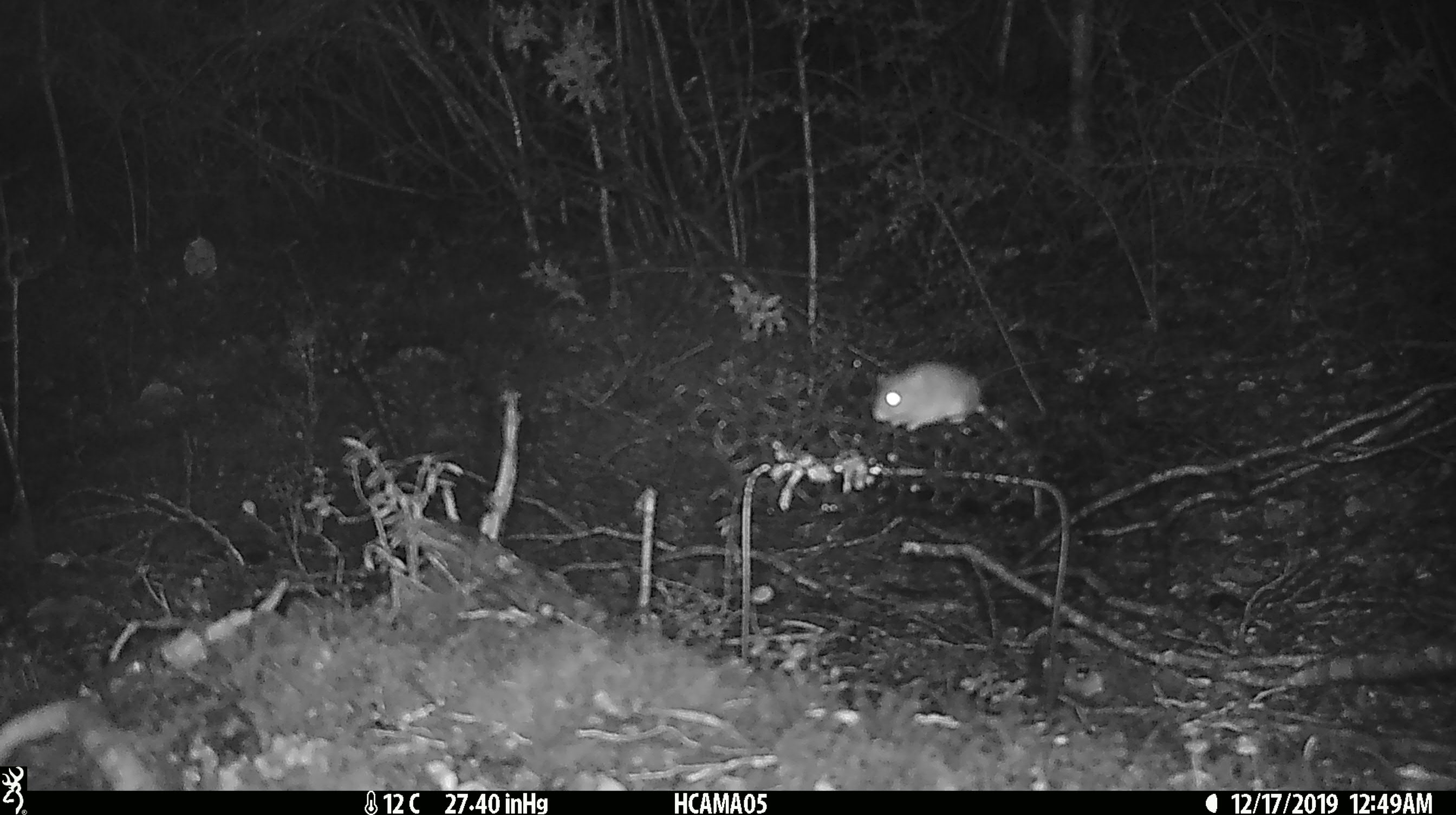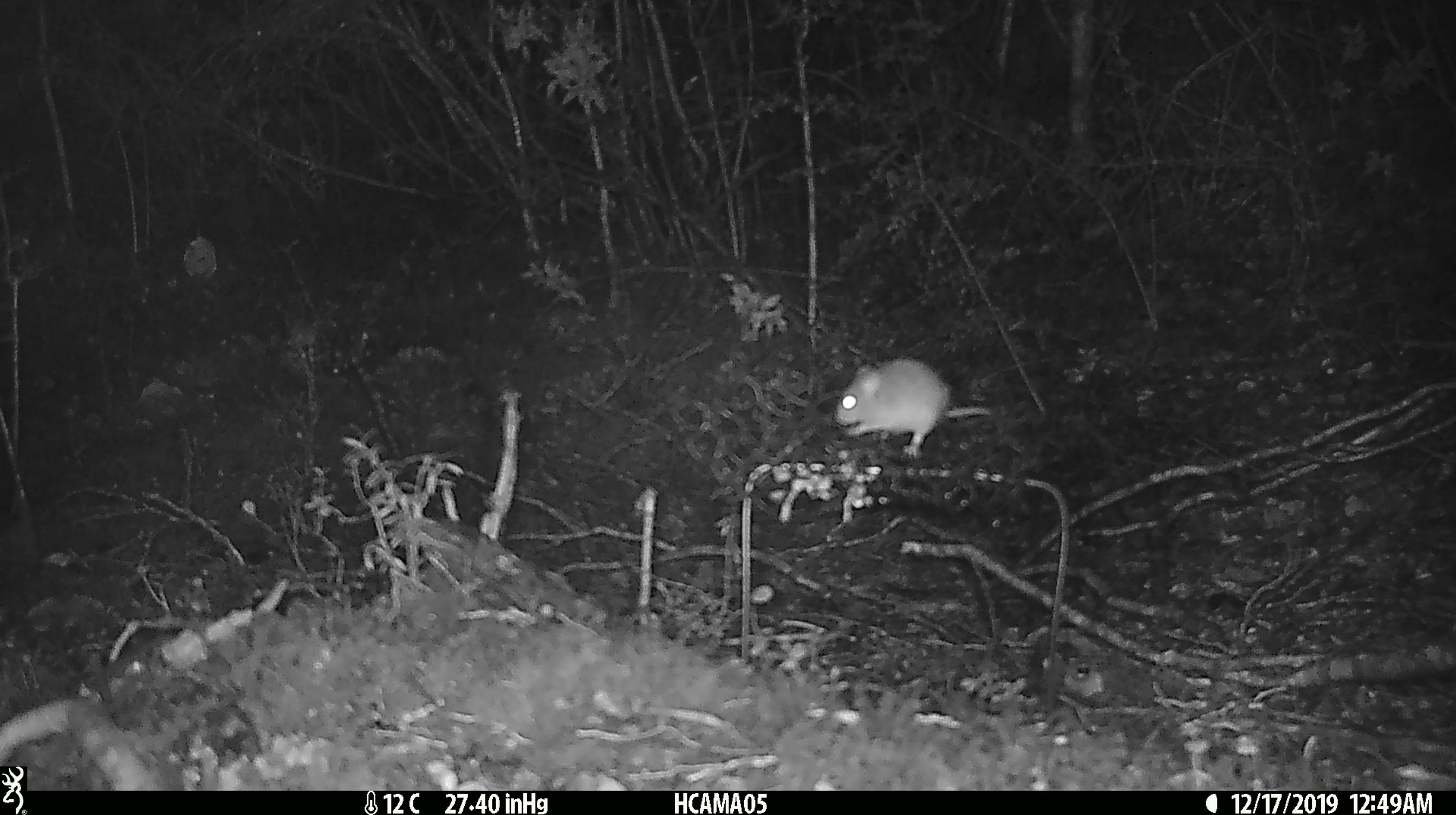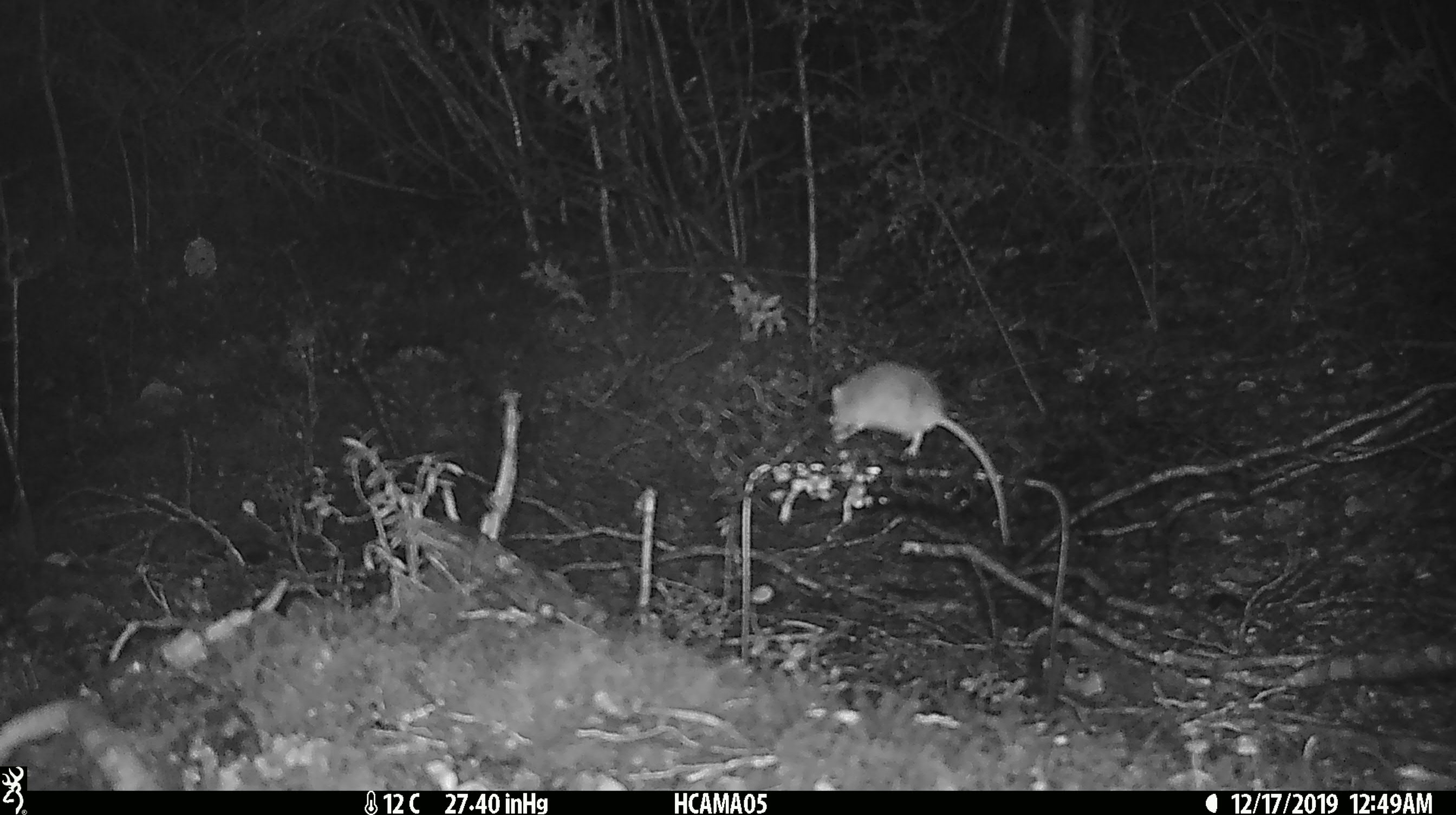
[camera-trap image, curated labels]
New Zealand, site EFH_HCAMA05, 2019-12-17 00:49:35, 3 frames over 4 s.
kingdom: Animalia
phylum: Chordata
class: Mammalia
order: Rodentia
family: Muridae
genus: Mus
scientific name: Mus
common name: mouse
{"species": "mouse (Mus)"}